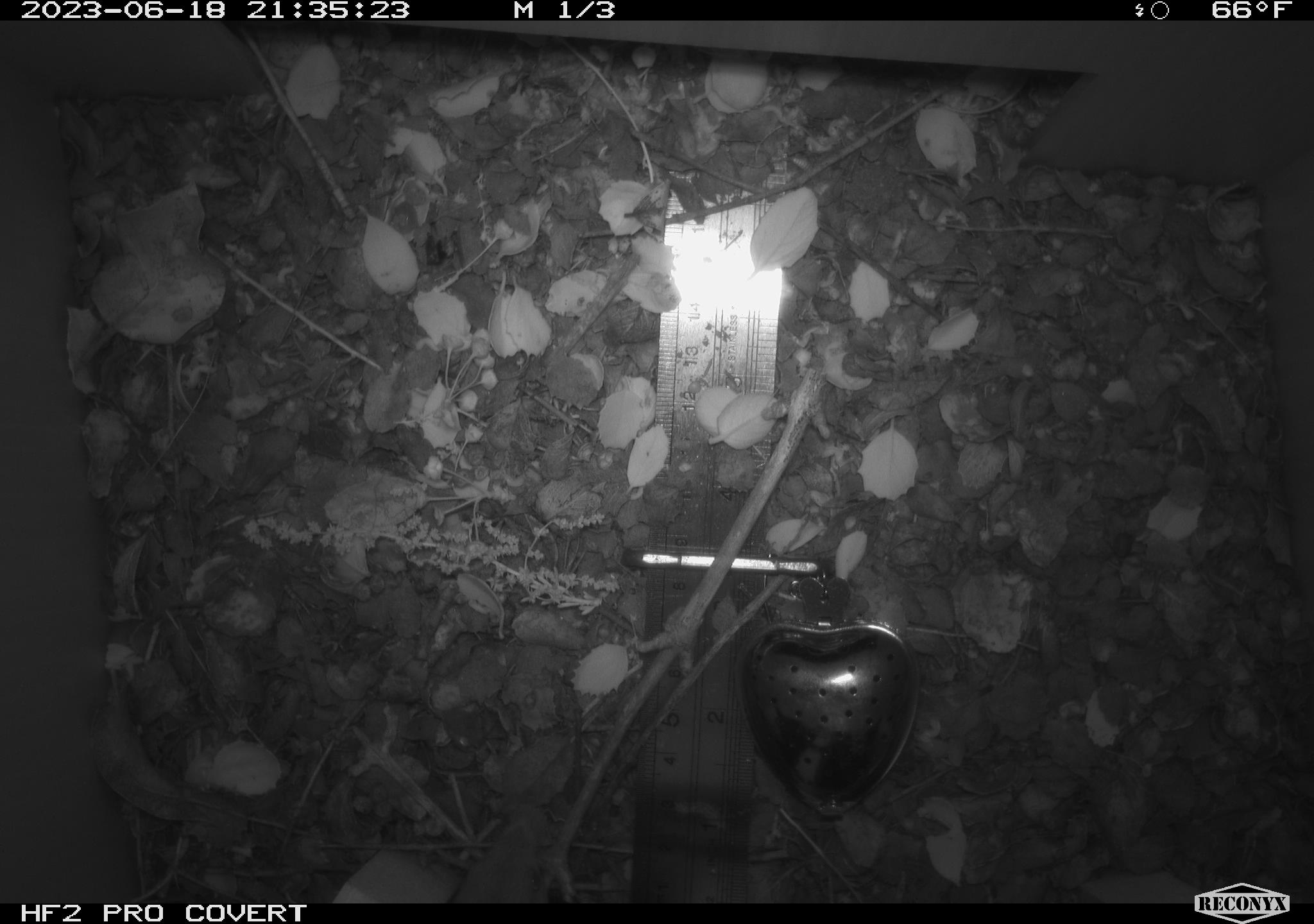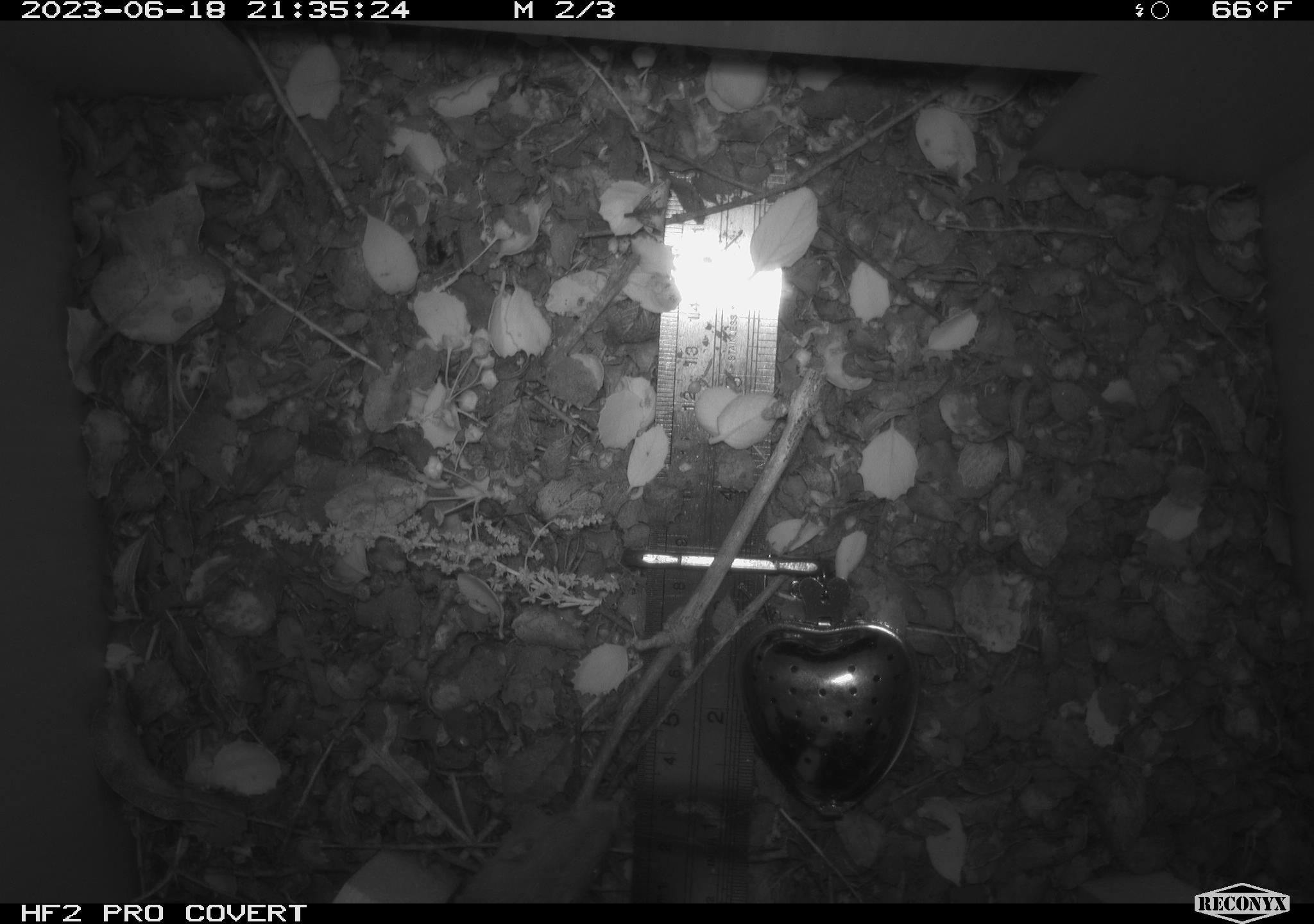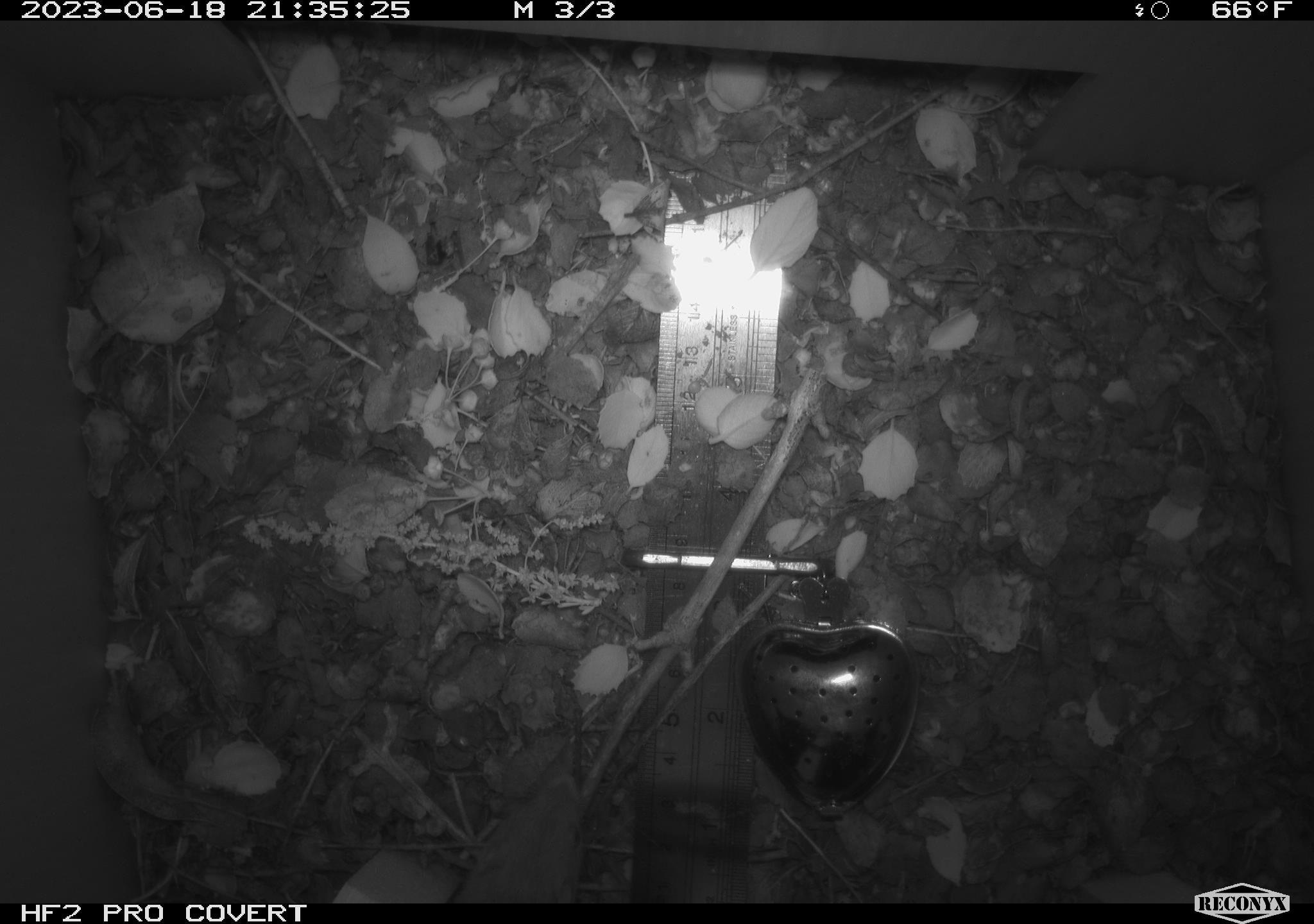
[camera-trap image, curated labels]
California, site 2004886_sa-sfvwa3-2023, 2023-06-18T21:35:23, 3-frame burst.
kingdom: Animalia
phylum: Chordata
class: Mammalia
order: Rodentia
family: Heteromyidae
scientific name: Heteromyidae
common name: kangaroo rats and pocket mice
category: heteromyidae family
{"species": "heteromyidae family (kangaroo rats and pocket mice) (Heteromyidae)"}